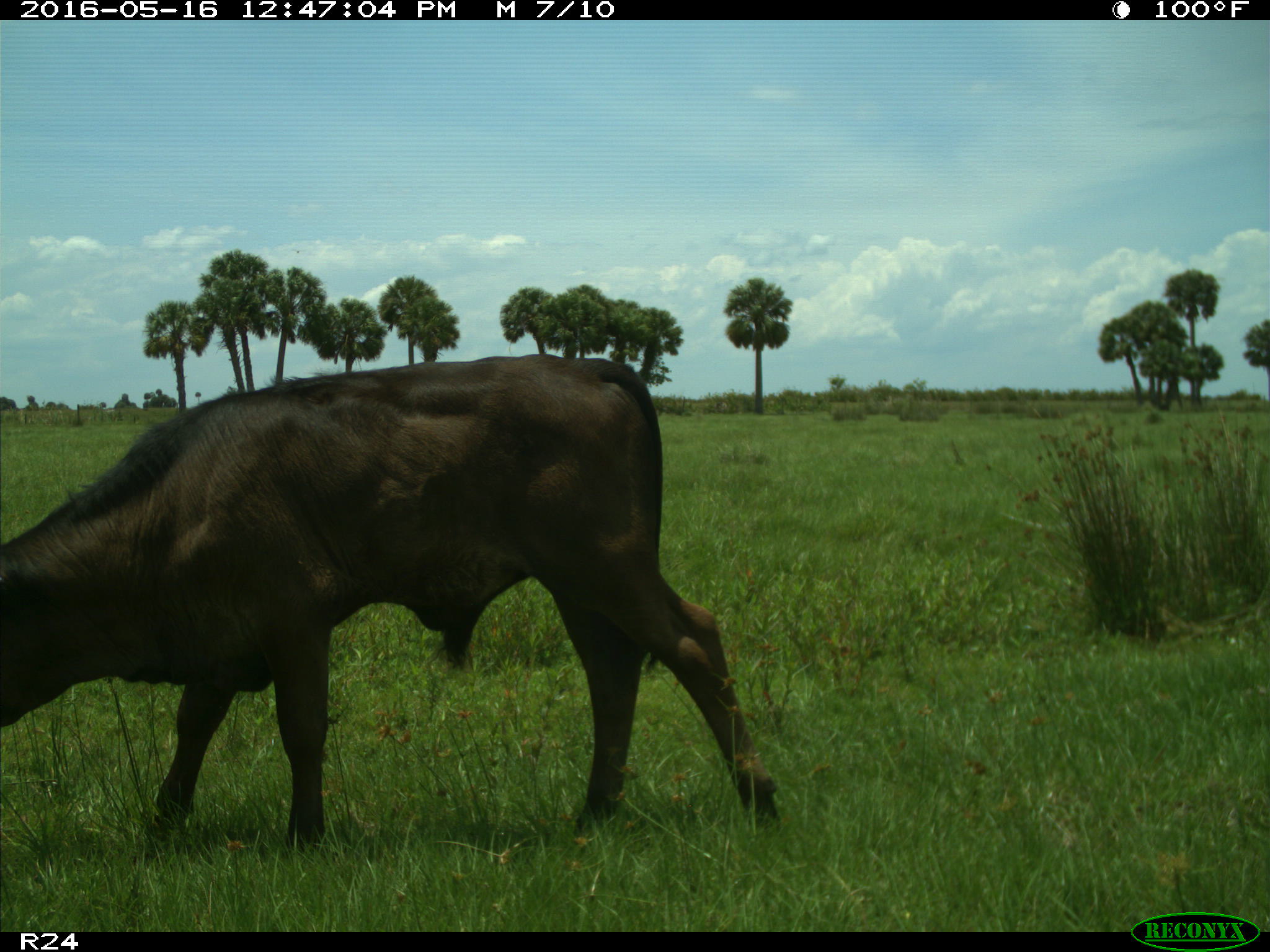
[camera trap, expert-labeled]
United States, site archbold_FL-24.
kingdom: Animalia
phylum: Chordata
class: Mammalia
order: Artiodactyla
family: Bovidae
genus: Bos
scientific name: Bos taurus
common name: domestic cow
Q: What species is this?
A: Bos taurus (domestic cow).